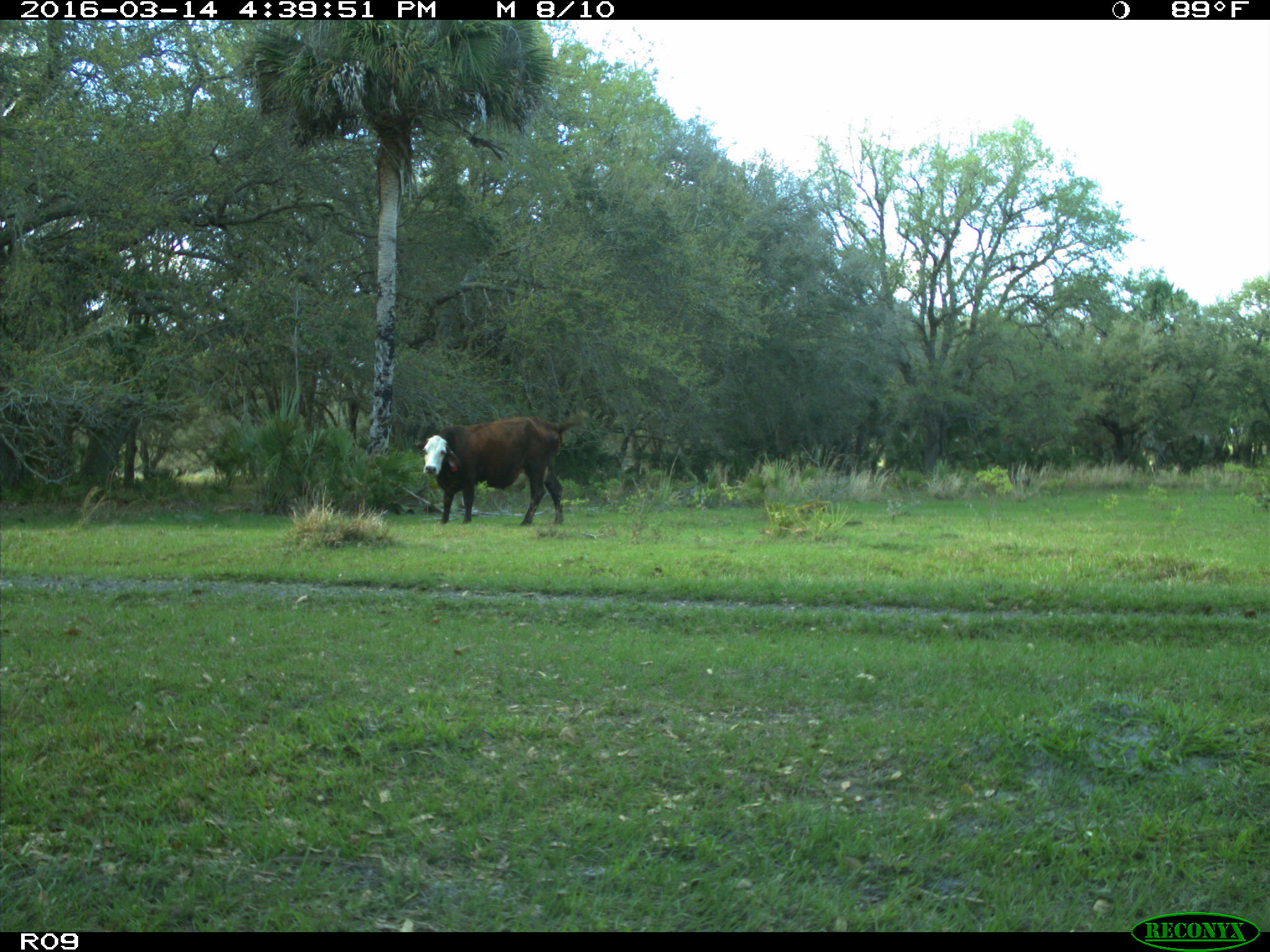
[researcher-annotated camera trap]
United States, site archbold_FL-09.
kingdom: Animalia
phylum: Chordata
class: Mammalia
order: Artiodactyla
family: Bovidae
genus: Bos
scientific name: Bos taurus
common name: domestic cow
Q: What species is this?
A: Bos taurus (domestic cow).